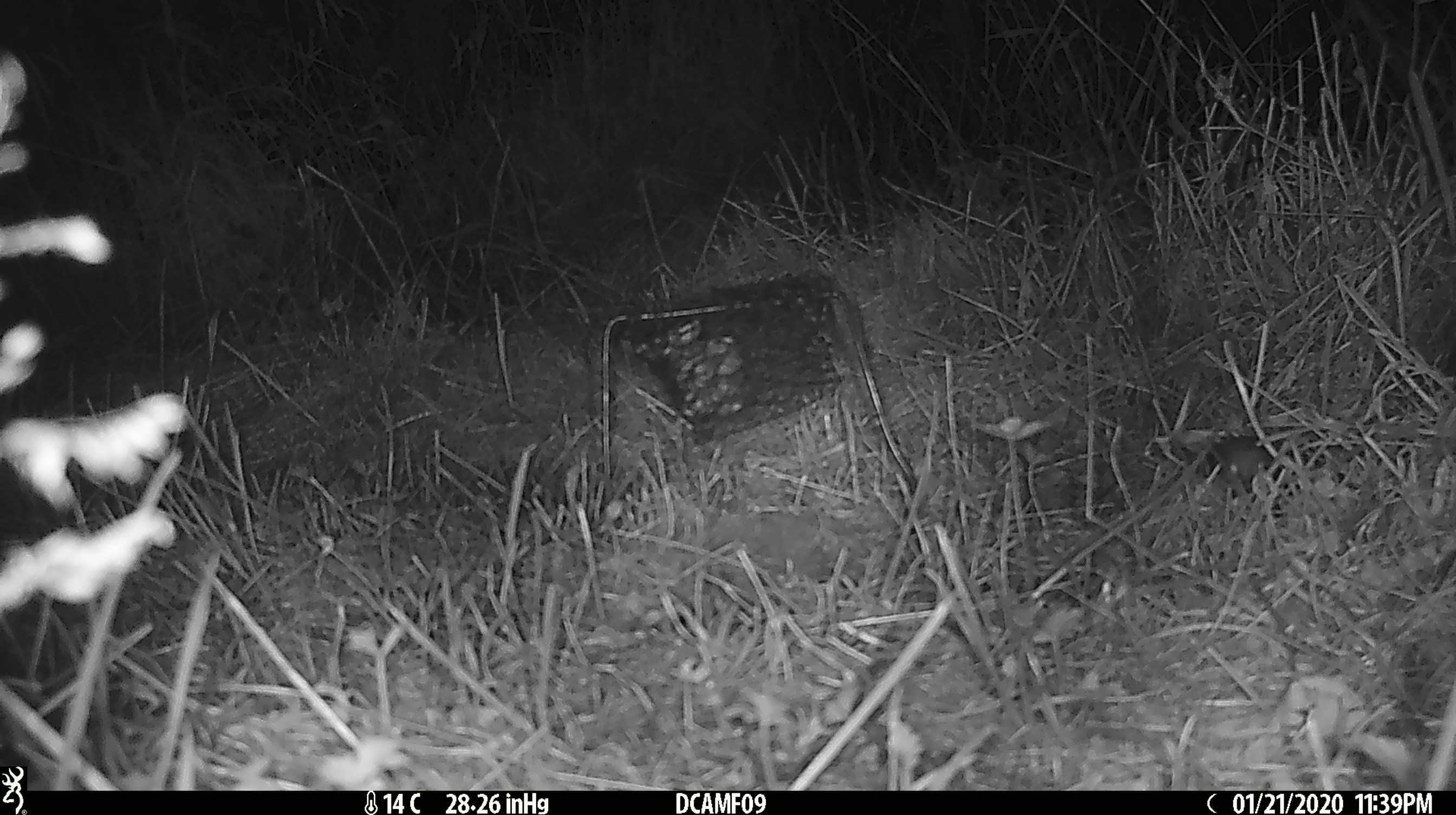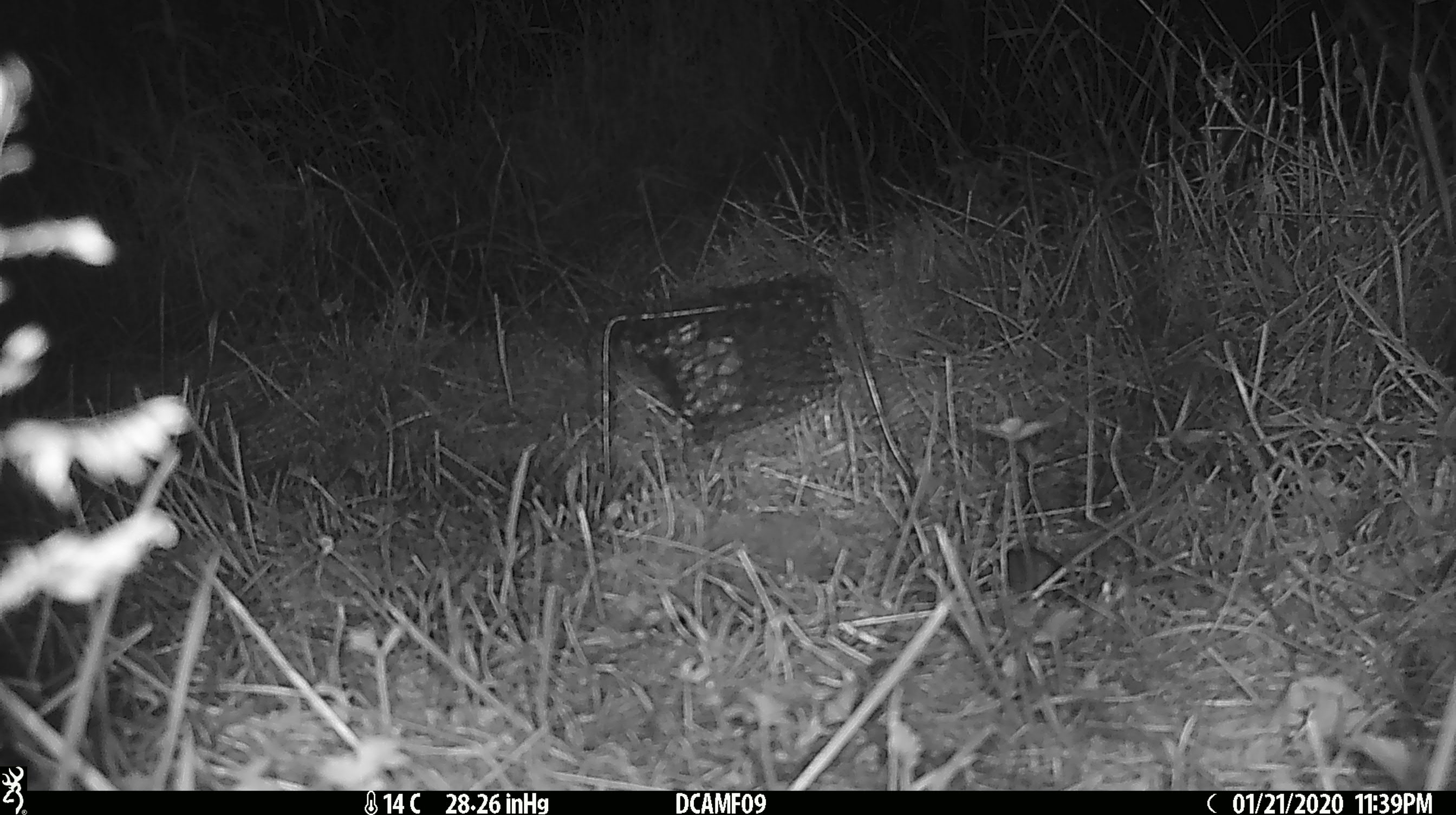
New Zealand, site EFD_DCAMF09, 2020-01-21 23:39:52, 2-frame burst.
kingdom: Animalia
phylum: Chordata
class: Mammalia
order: Rodentia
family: Muridae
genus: Mus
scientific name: Mus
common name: mouse